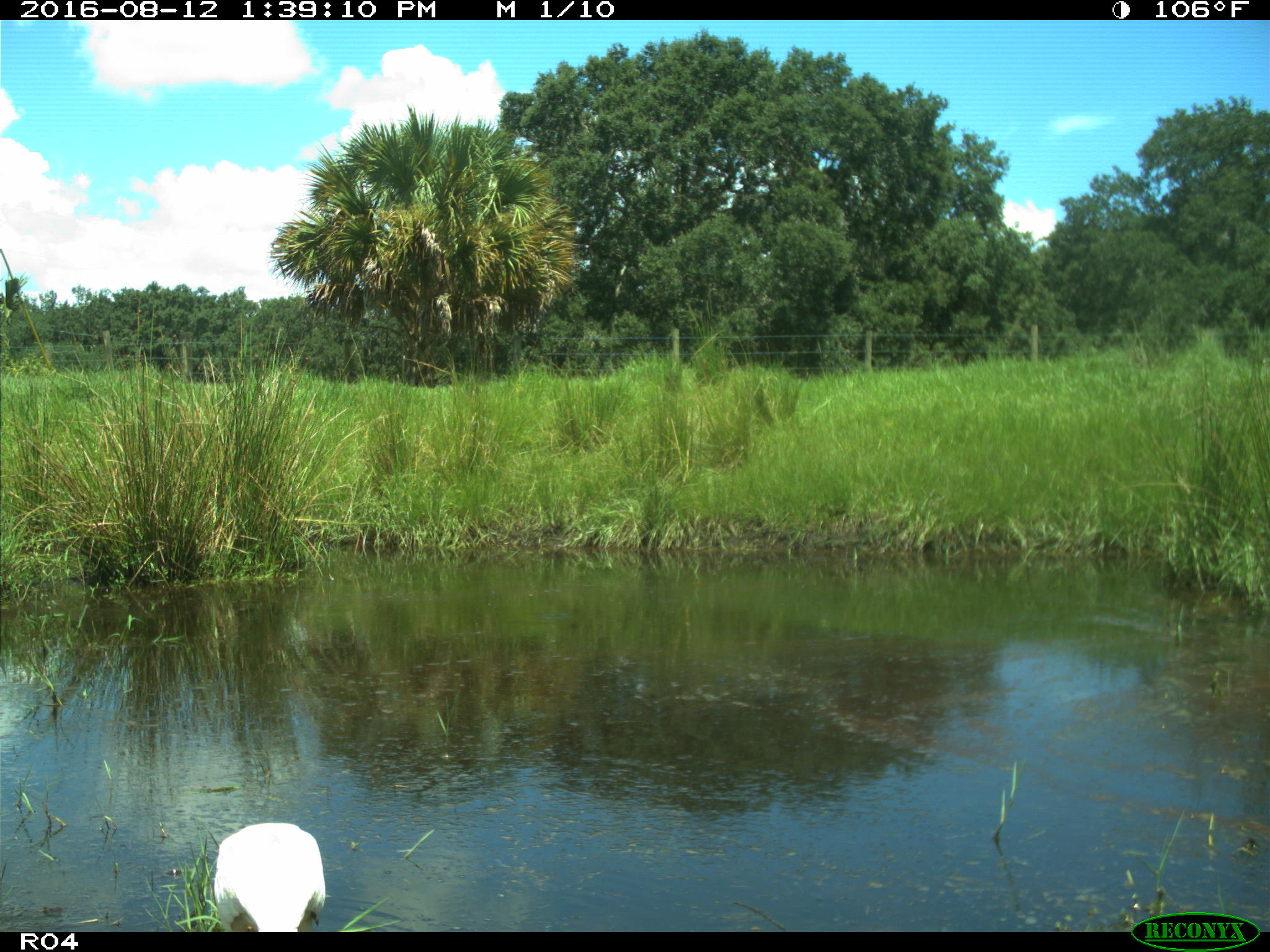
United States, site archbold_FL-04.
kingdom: Animalia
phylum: Chordata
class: Aves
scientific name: Aves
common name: birds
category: unidentified bird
Unidentified bird (birds) (Aves).